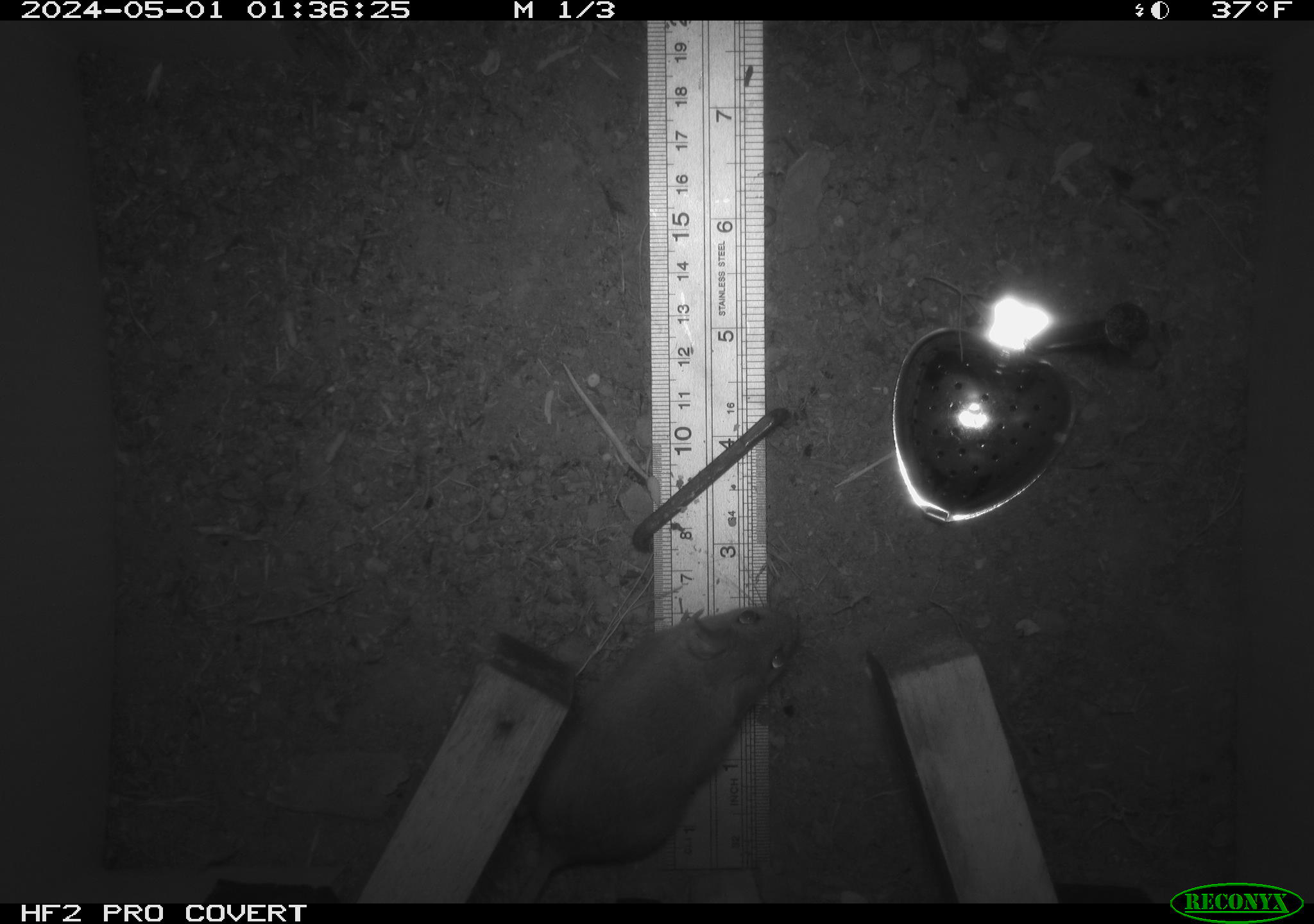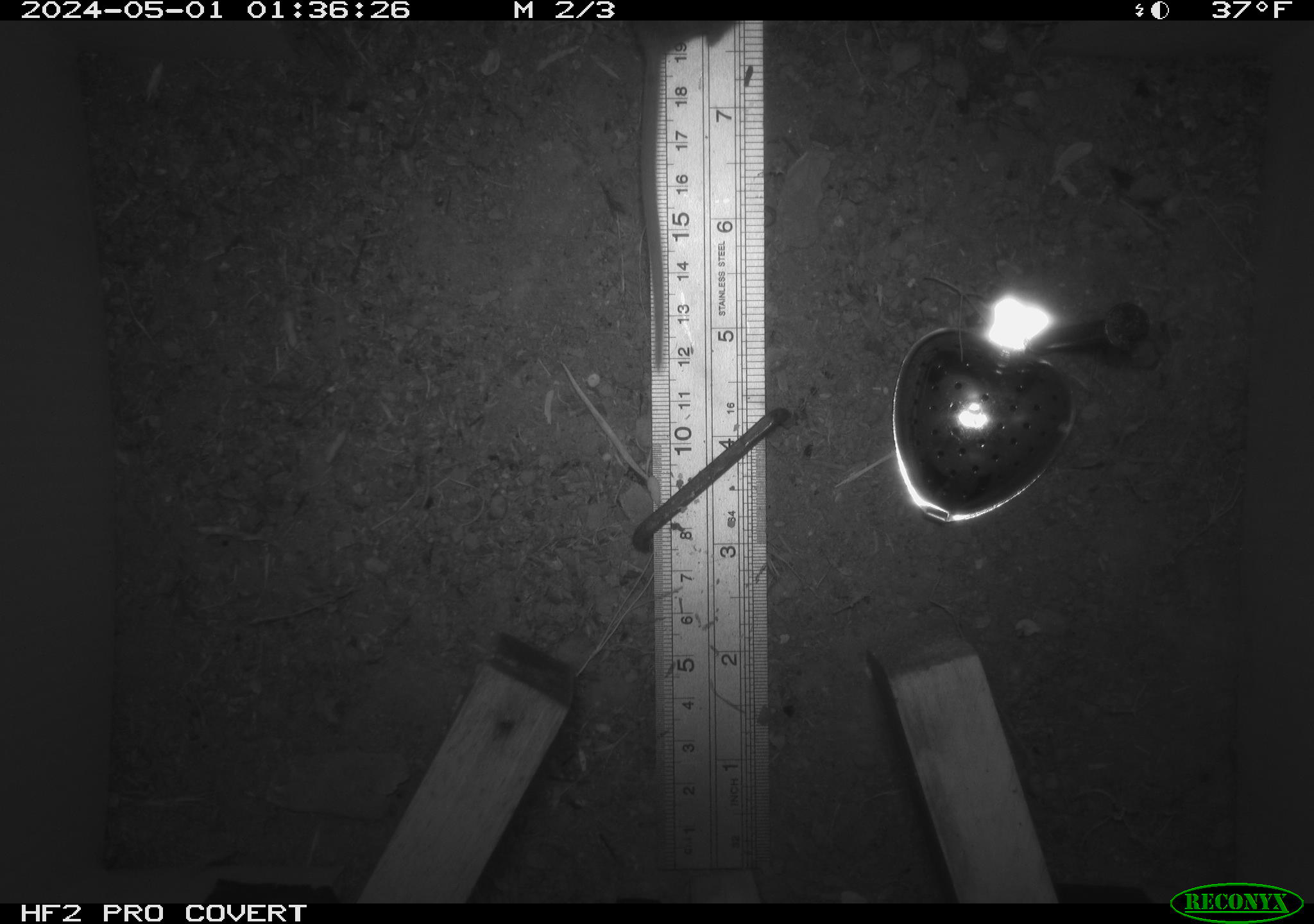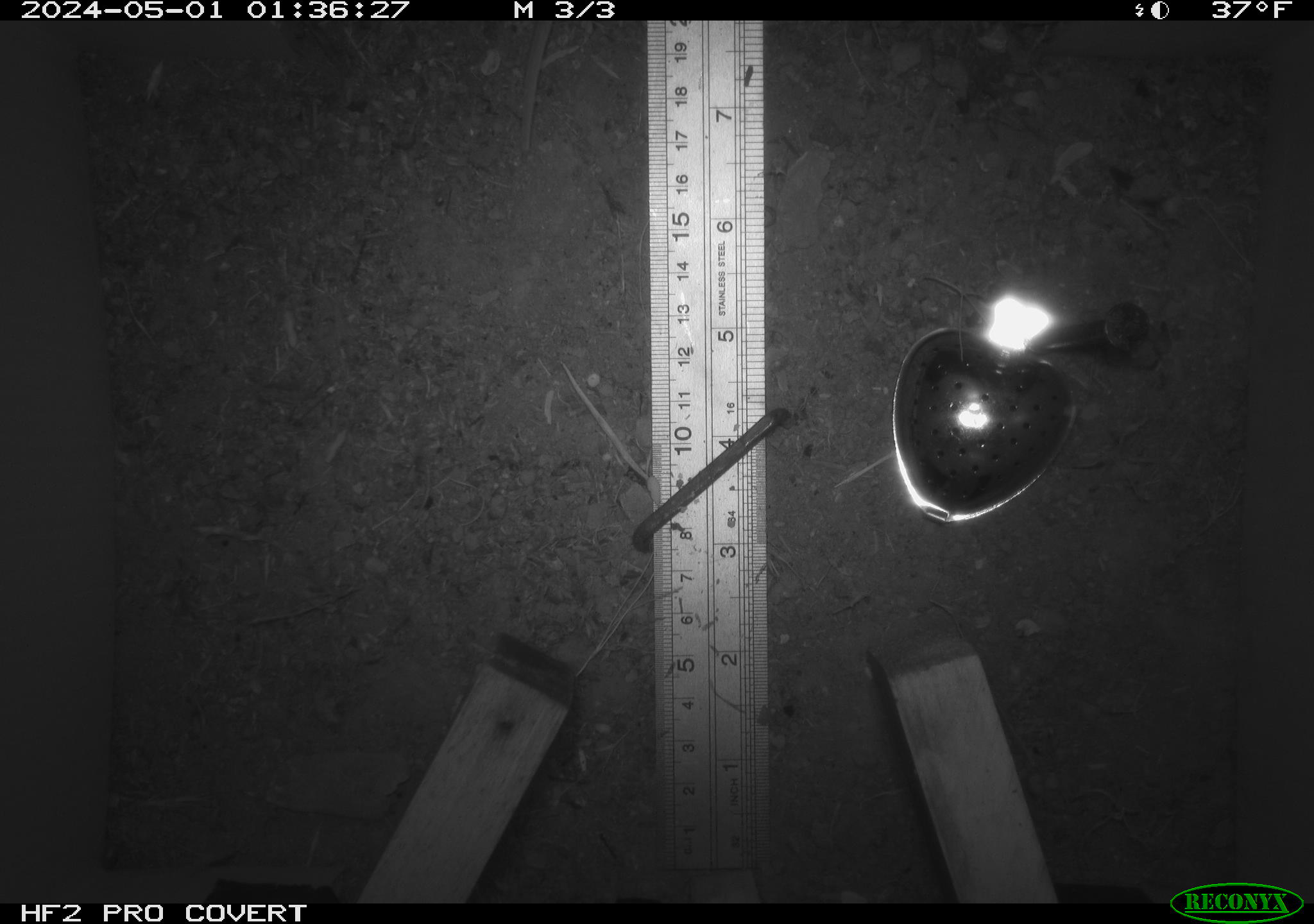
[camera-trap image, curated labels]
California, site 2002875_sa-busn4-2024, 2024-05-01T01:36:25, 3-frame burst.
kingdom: Animalia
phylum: Chordata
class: Mammalia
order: Rodentia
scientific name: Rodentia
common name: rodent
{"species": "rodent (Rodentia)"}